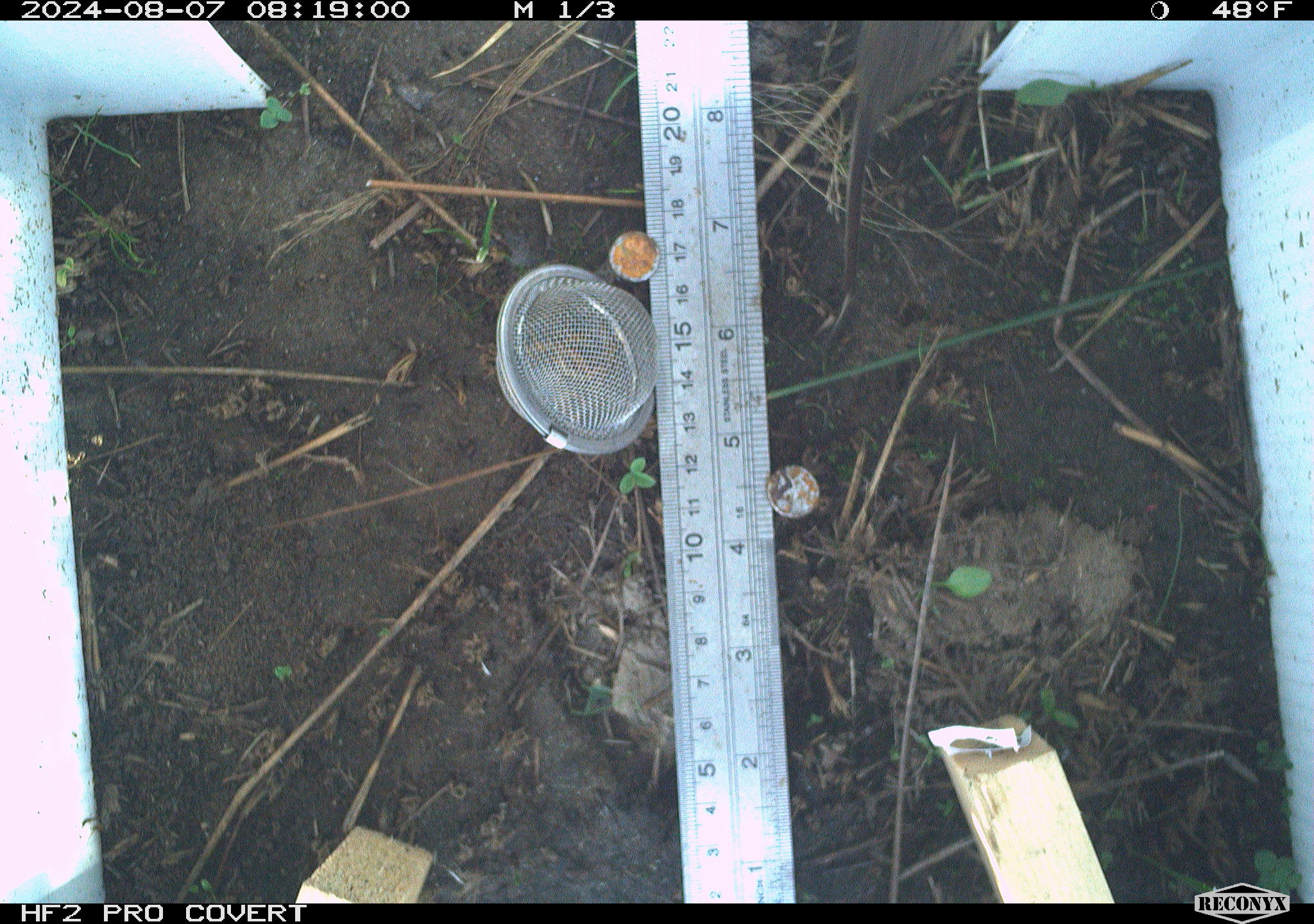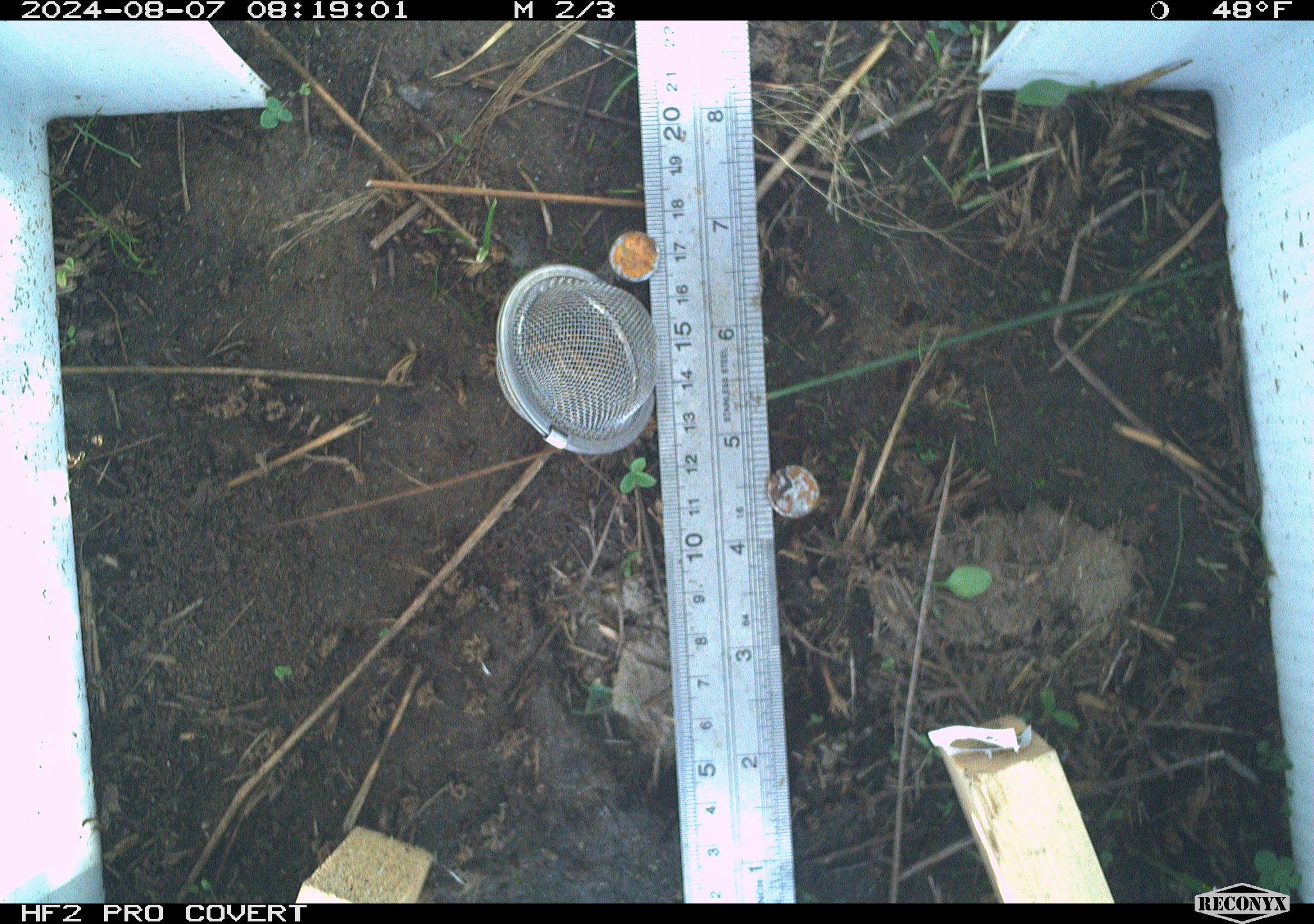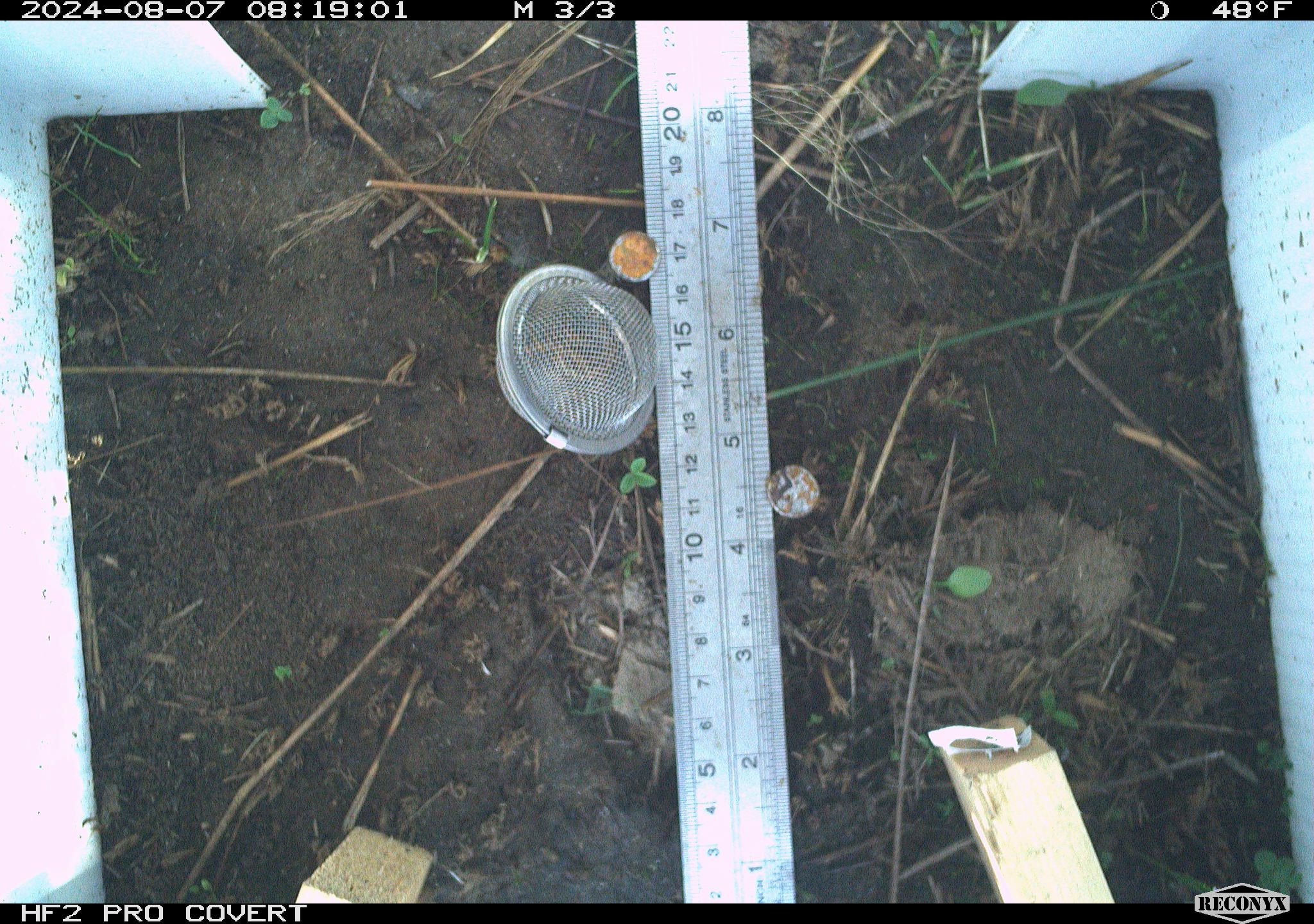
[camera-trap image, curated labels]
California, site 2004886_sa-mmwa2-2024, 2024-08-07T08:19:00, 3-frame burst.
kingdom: Animalia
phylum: Chordata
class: Mammalia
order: Rodentia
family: Cricetidae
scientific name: Arvicolinae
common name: voles, lemmings, and muskrats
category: arvicolinae subfamily